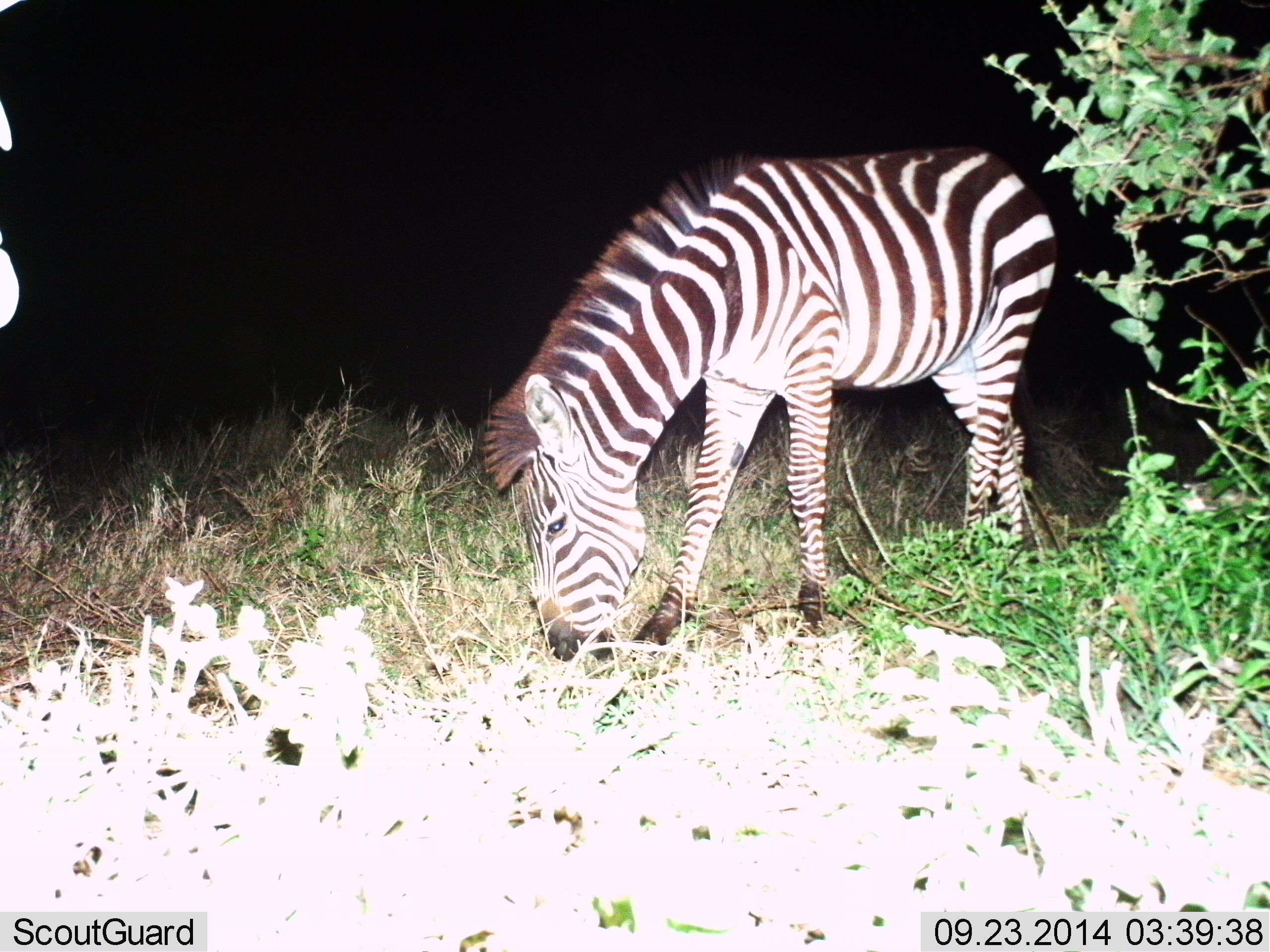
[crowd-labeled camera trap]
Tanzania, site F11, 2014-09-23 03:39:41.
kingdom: Animalia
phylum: Chordata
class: Mammalia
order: Perissodactyla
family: Equidae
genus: Equus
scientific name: Equus quagga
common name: plains zebra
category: zebra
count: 1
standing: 30%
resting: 0%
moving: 0%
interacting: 0%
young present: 0%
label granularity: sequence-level